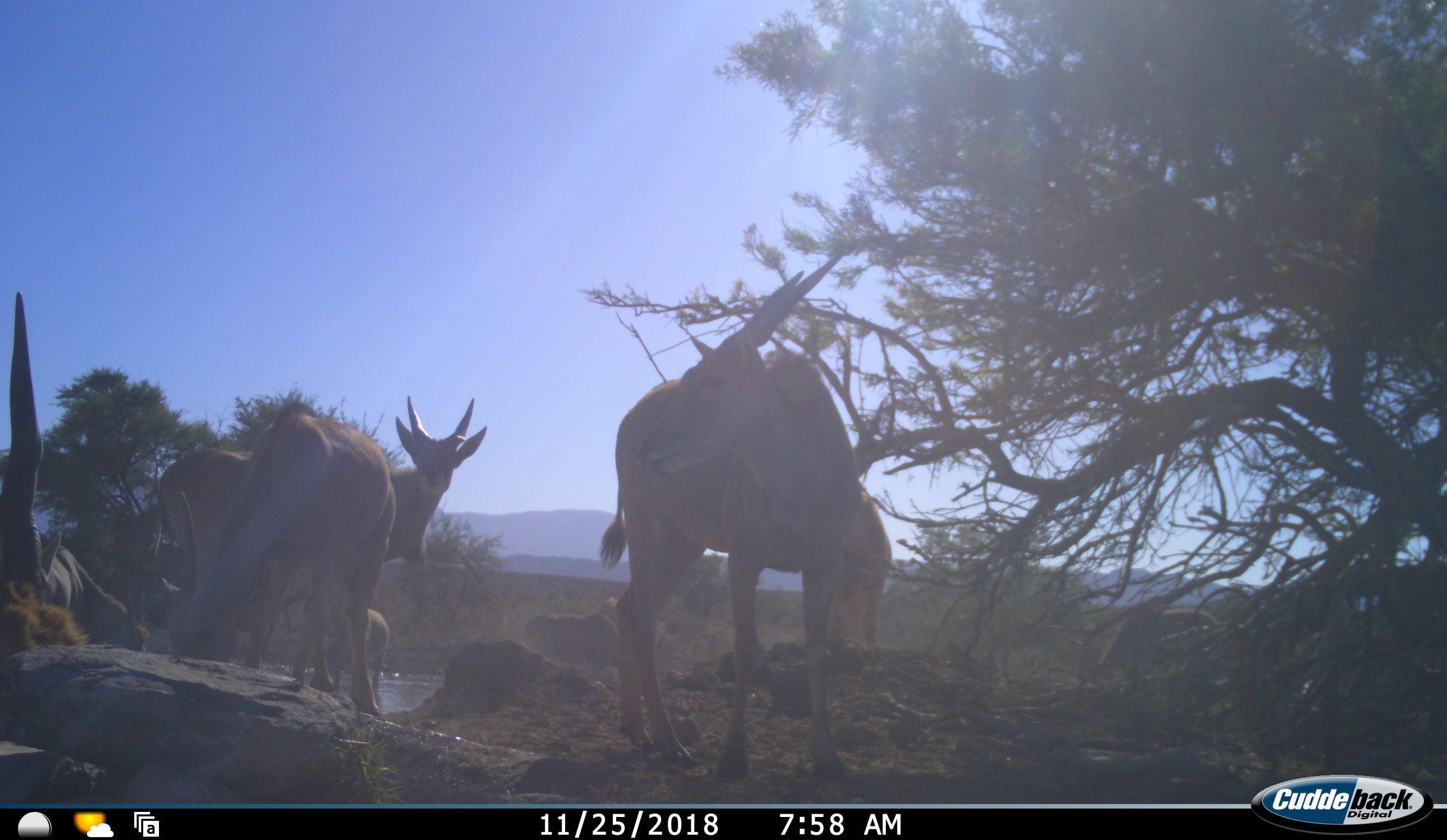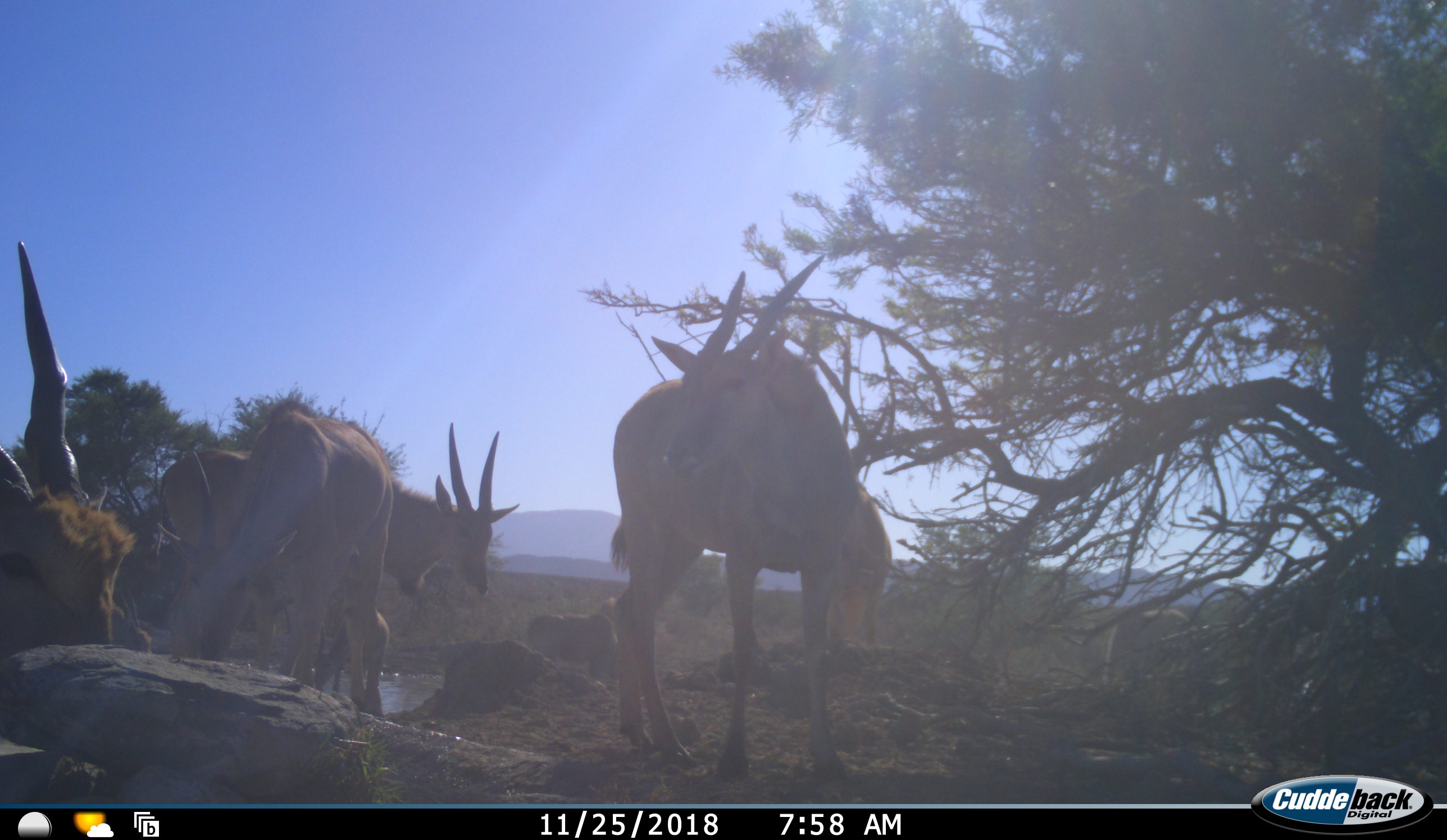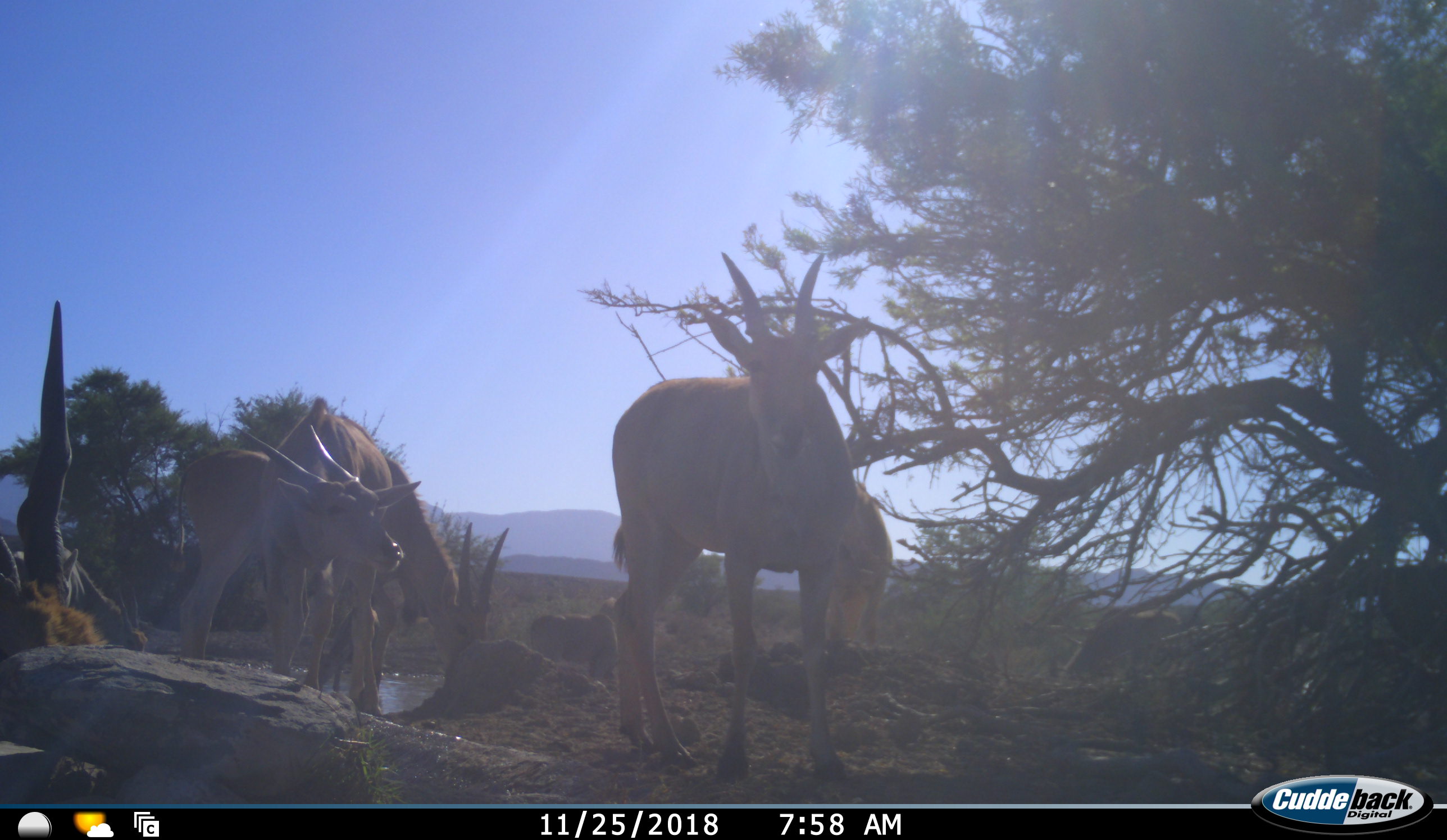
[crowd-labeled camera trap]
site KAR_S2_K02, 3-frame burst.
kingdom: Animalia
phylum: Chordata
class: Mammalia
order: Artiodactyla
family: Bovidae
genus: Tragelaphus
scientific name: Tragelaphus oryx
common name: eland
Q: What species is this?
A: Eland (Tragelaphus oryx).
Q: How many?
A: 7.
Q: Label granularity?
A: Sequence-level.